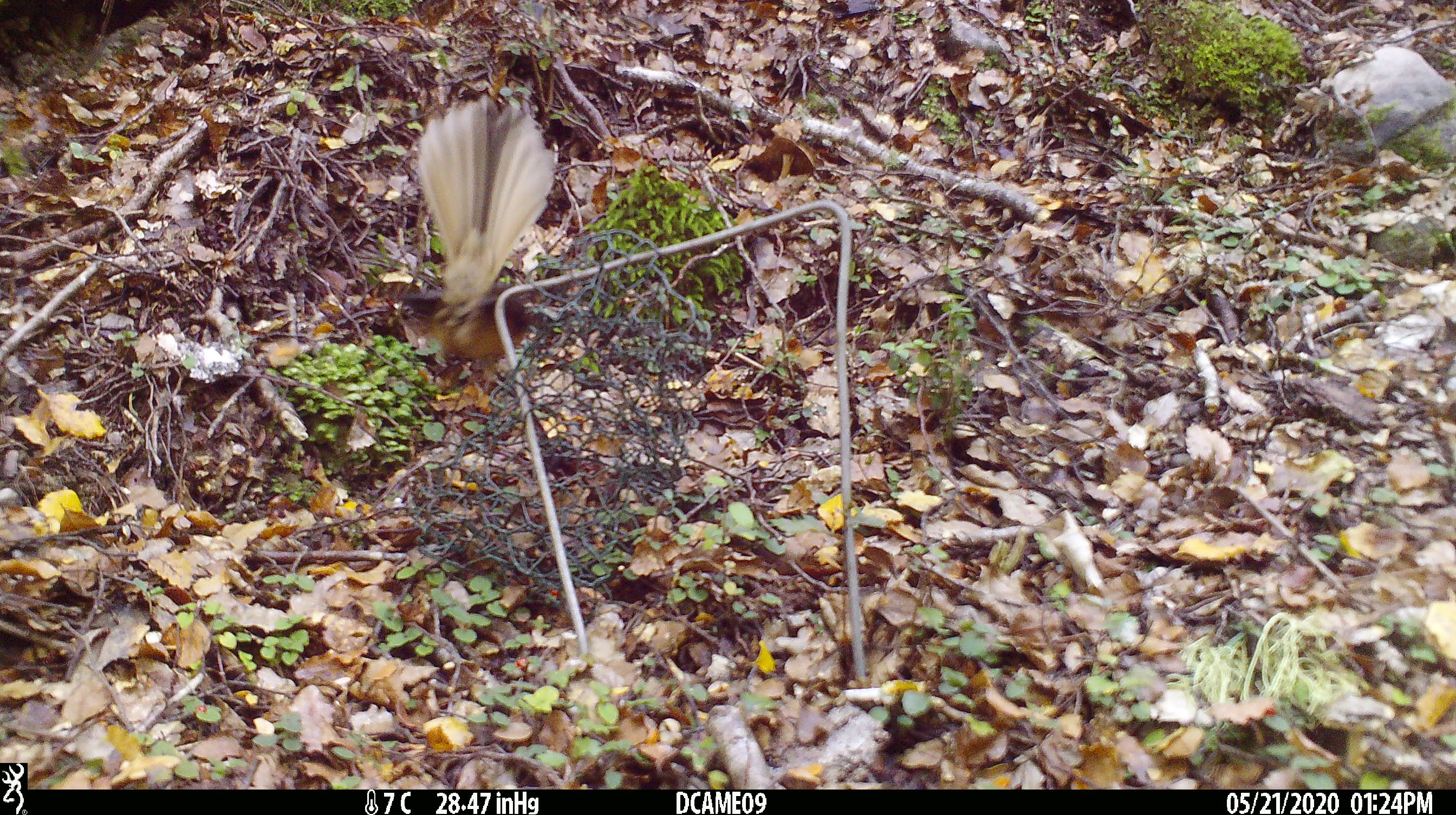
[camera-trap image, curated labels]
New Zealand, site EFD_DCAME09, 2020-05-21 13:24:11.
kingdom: Animalia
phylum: Chordata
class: Aves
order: Passeriformes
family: Rhipiduridae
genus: Rhipidura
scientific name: Rhipidura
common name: fantails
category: fantail